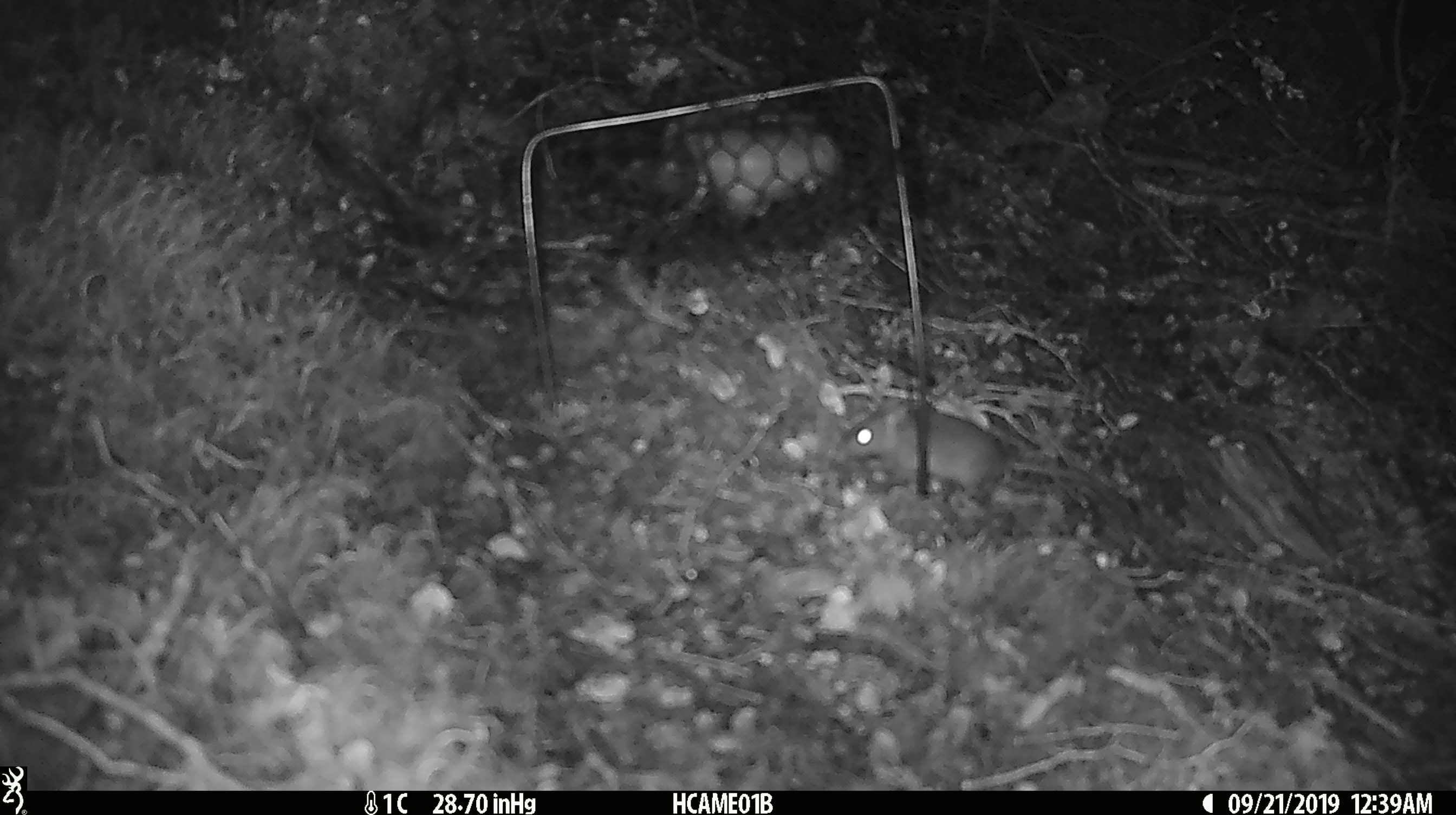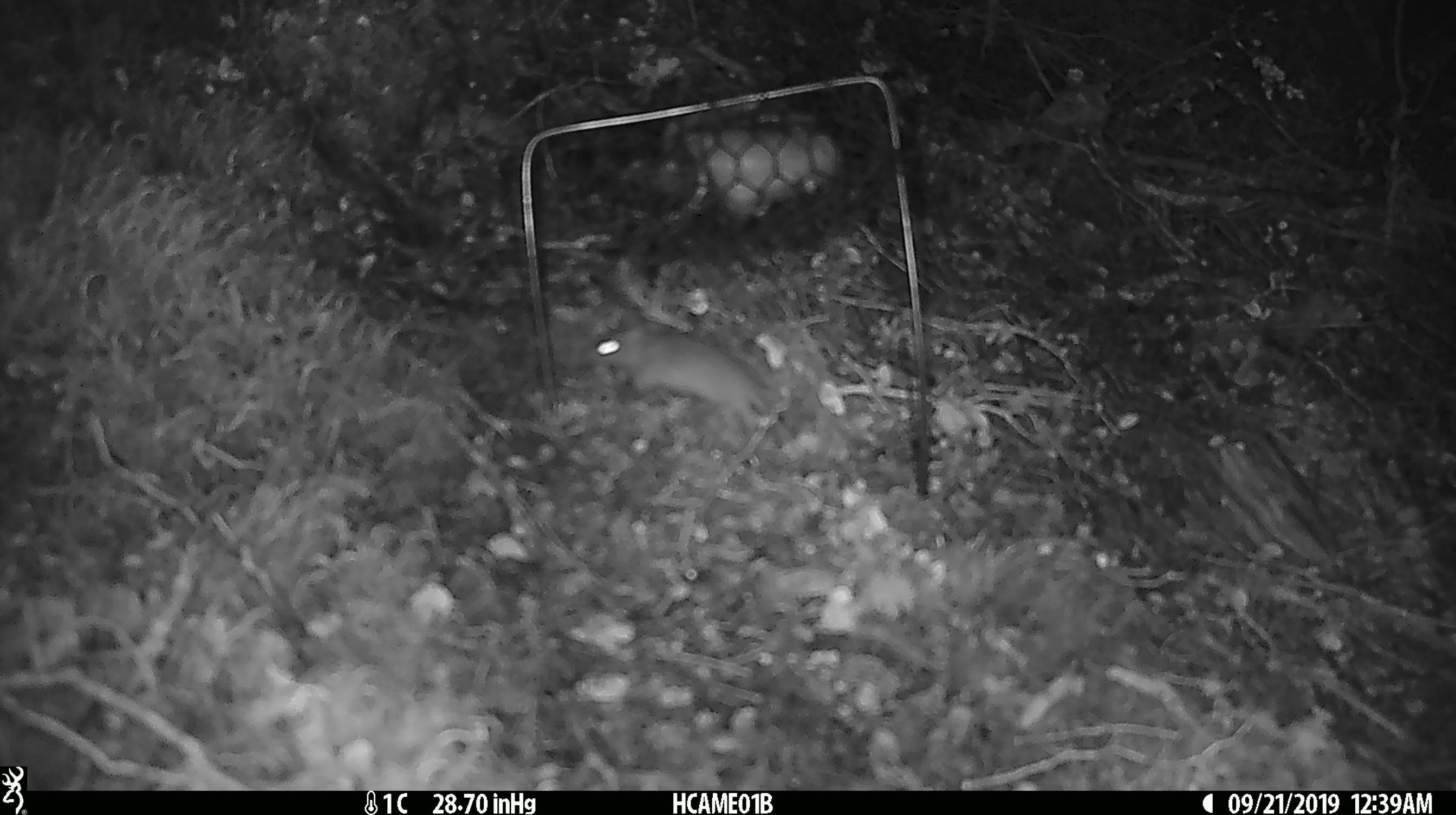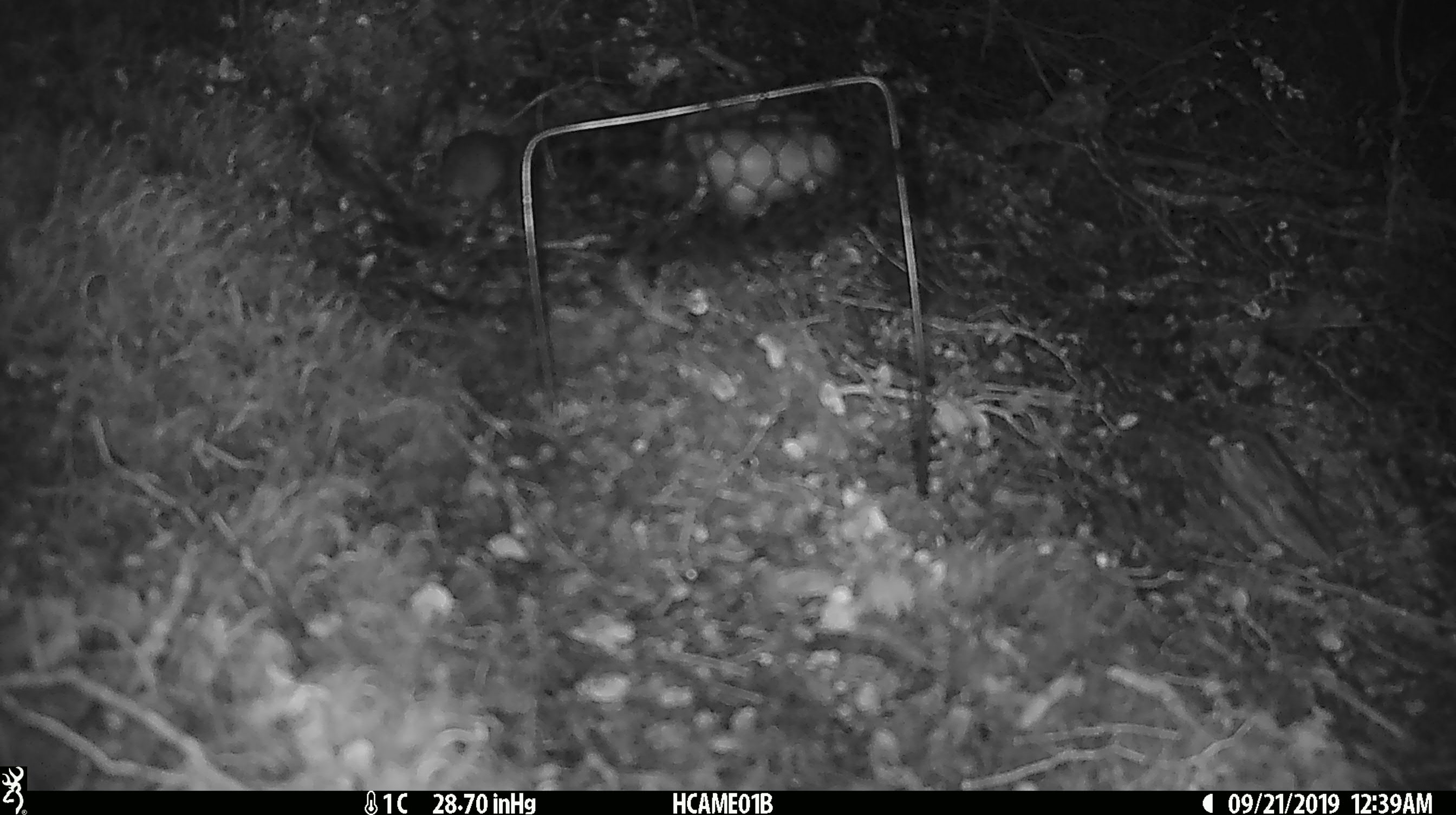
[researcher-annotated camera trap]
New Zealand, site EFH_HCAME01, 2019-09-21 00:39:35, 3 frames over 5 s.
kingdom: Animalia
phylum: Chordata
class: Mammalia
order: Rodentia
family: Muridae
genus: Mus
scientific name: Mus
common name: mouse